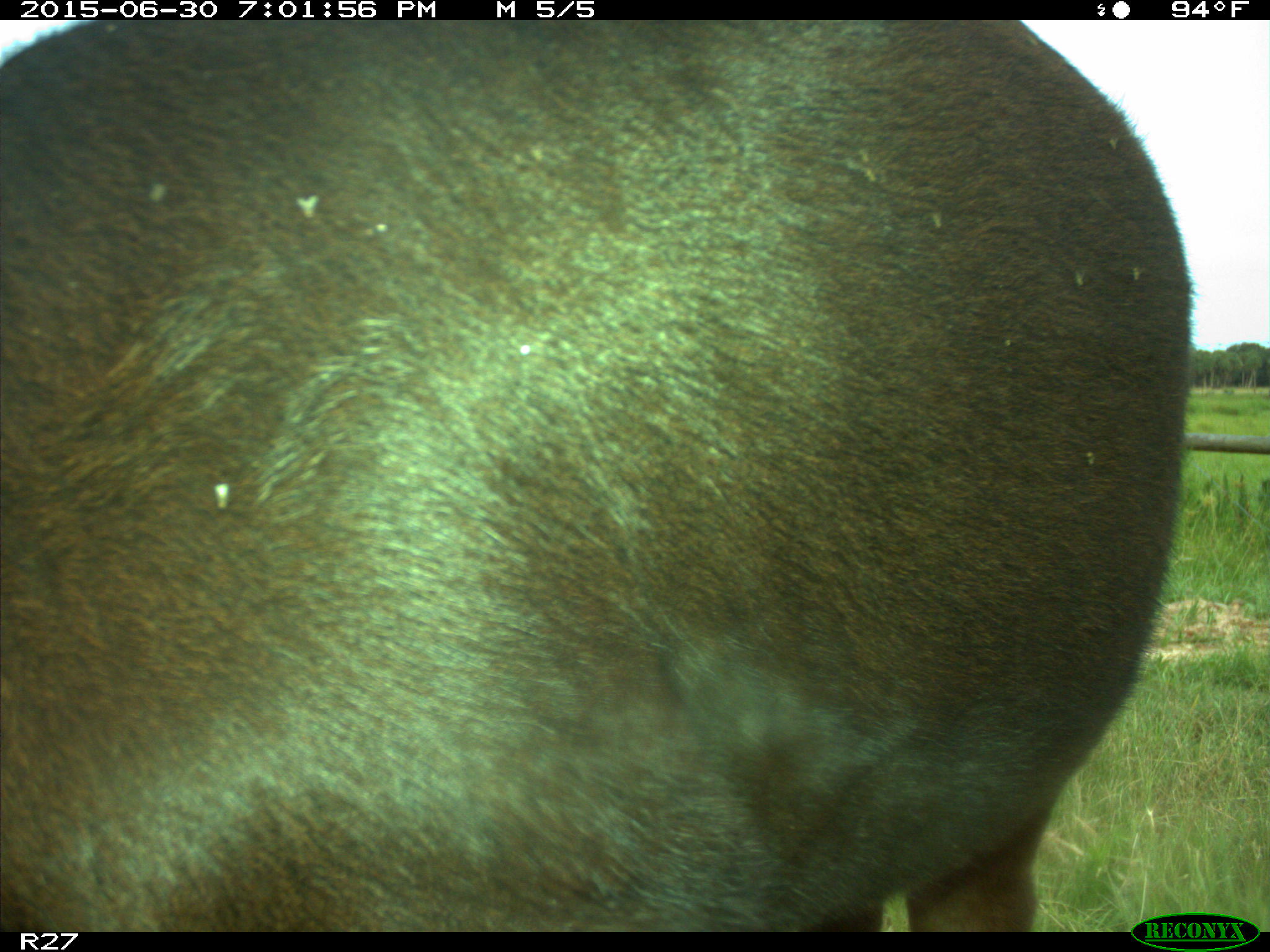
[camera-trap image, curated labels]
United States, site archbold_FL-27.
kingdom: Animalia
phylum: Chordata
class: Mammalia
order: Artiodactyla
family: Bovidae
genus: Bos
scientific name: Bos taurus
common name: domestic cow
Bos taurus (domestic cow).